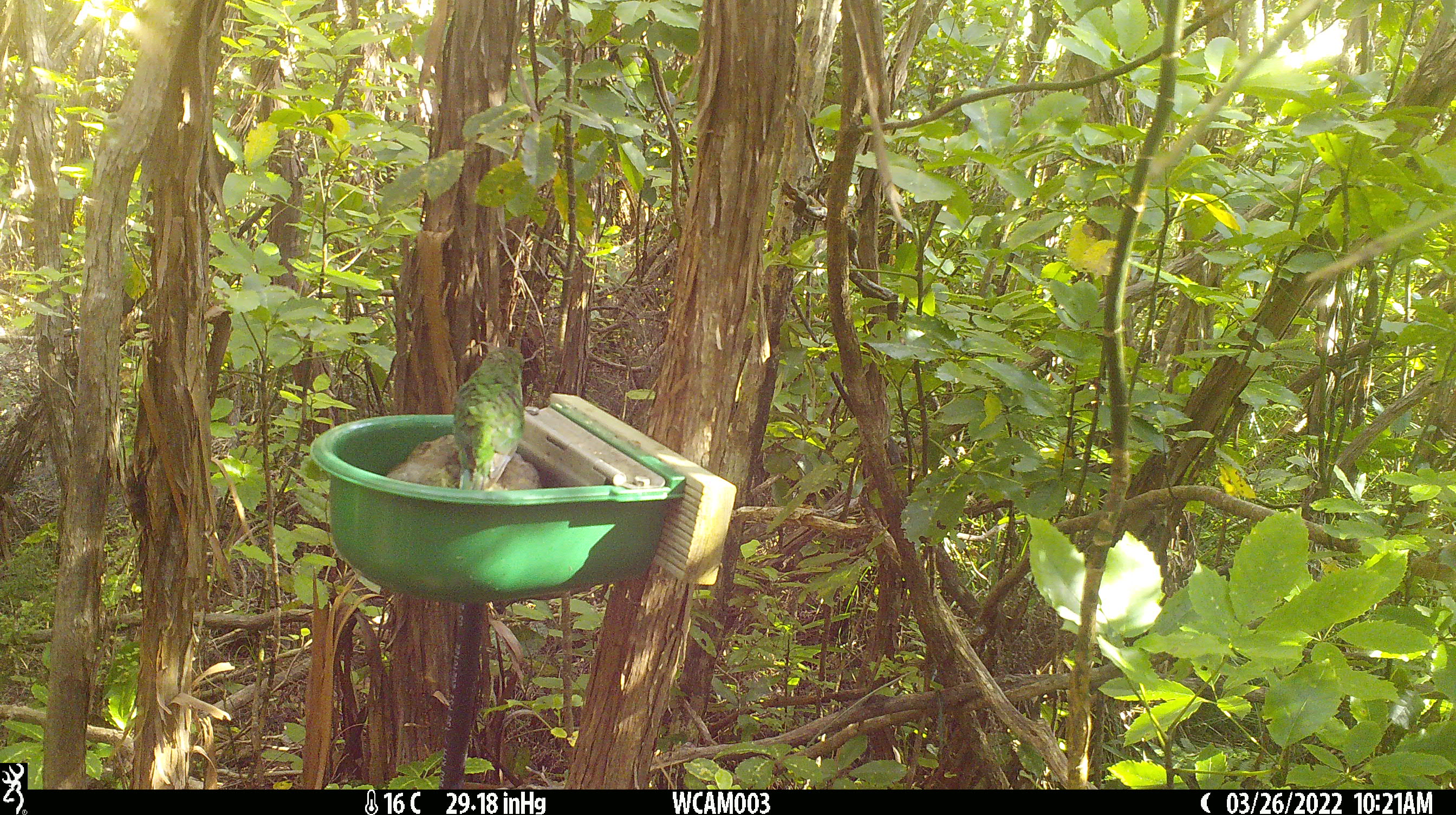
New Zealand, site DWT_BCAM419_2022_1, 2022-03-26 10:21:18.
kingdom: Animalia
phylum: Chordata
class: Aves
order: Psittaciformes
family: Psittaculidae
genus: Cyanoramphus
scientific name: Cyanoramphus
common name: parakeet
Parakeet (Cyanoramphus).